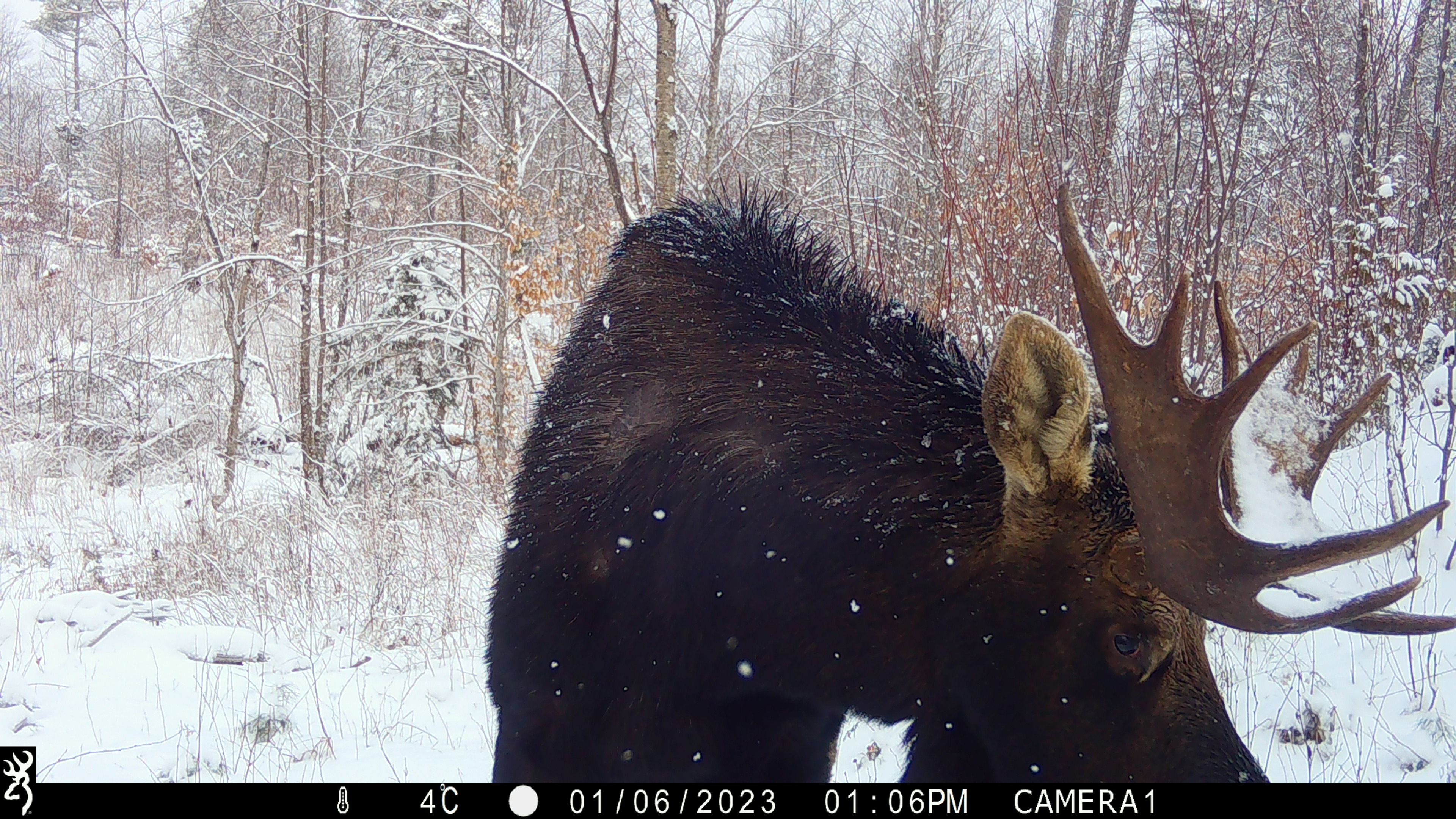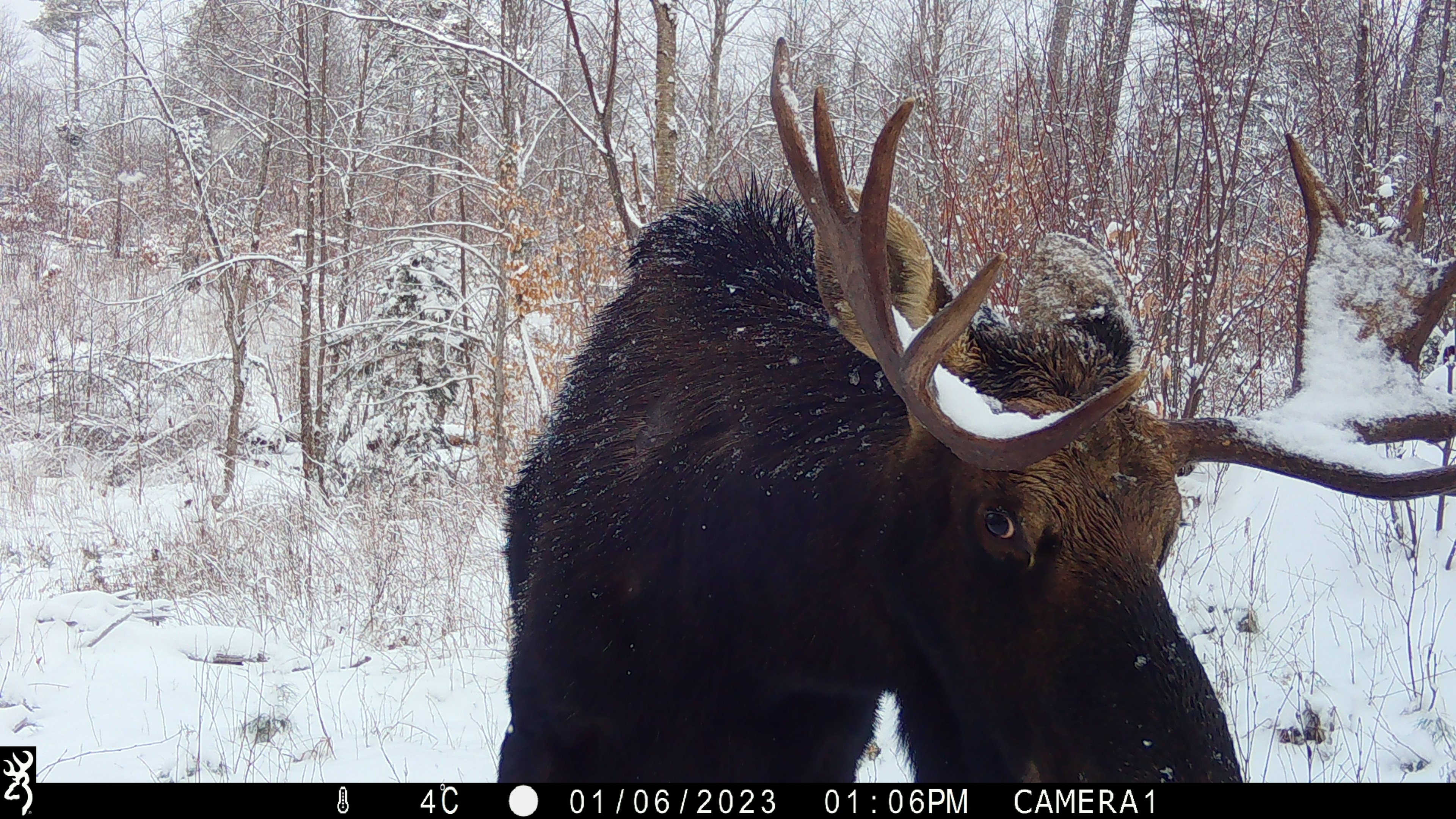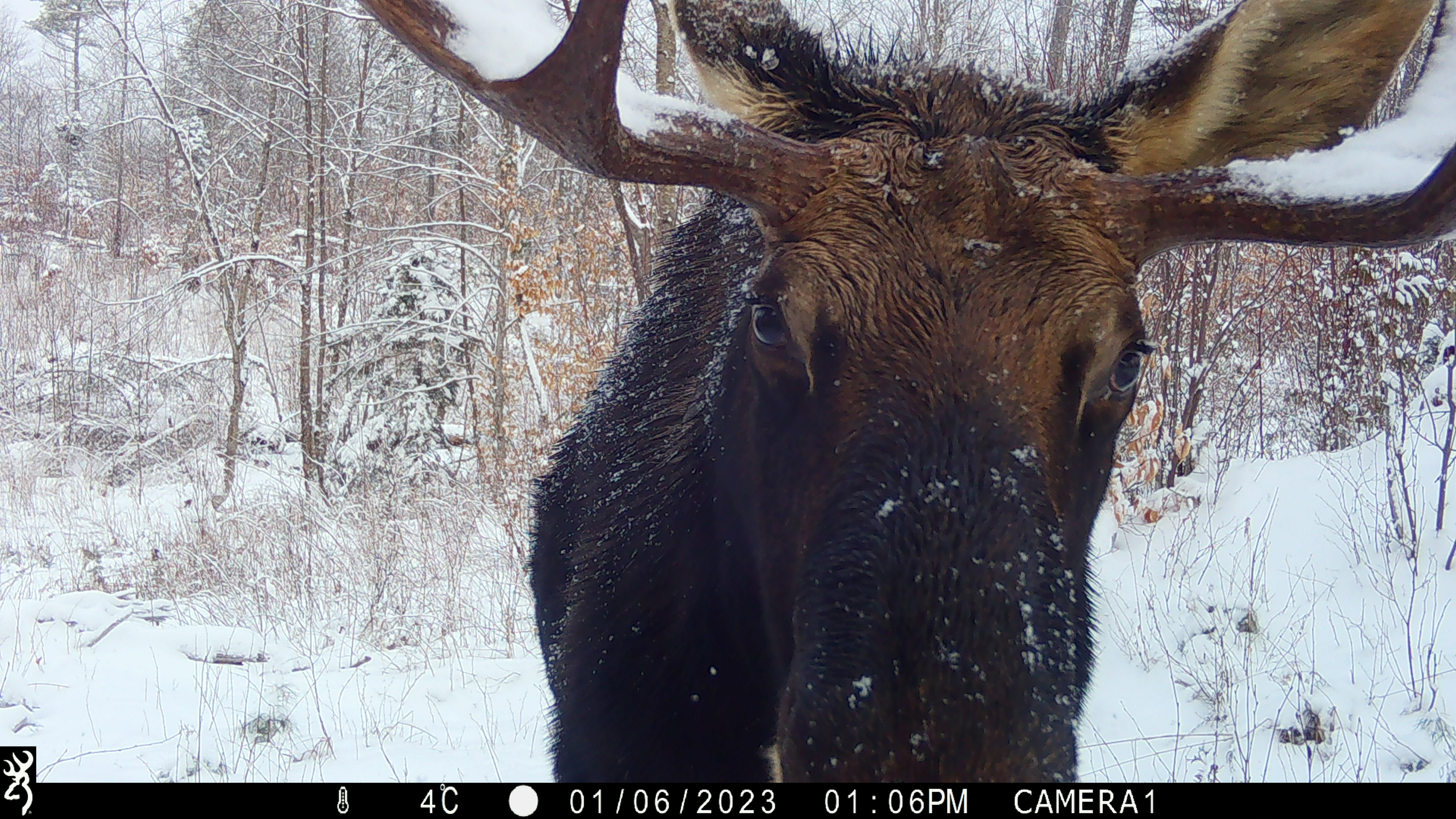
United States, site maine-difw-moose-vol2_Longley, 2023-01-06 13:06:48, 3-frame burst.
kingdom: Animalia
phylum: Chordata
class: Mammalia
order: Artiodactyla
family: Cervidae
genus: Alces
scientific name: Alces alces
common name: moose